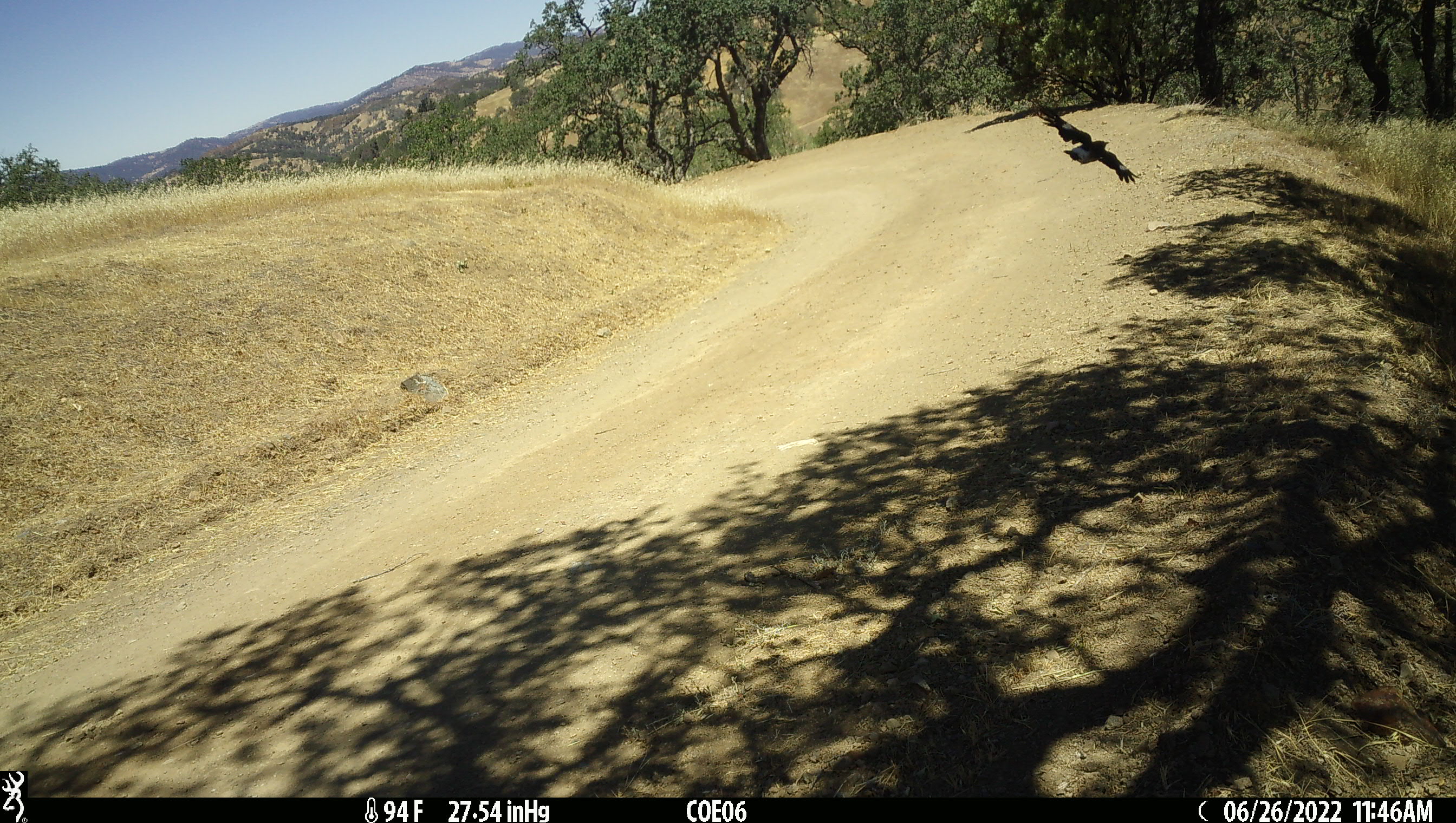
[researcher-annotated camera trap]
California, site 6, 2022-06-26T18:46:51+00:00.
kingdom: Animalia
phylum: Chordata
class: Aves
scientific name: Aves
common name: bird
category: unknown bird